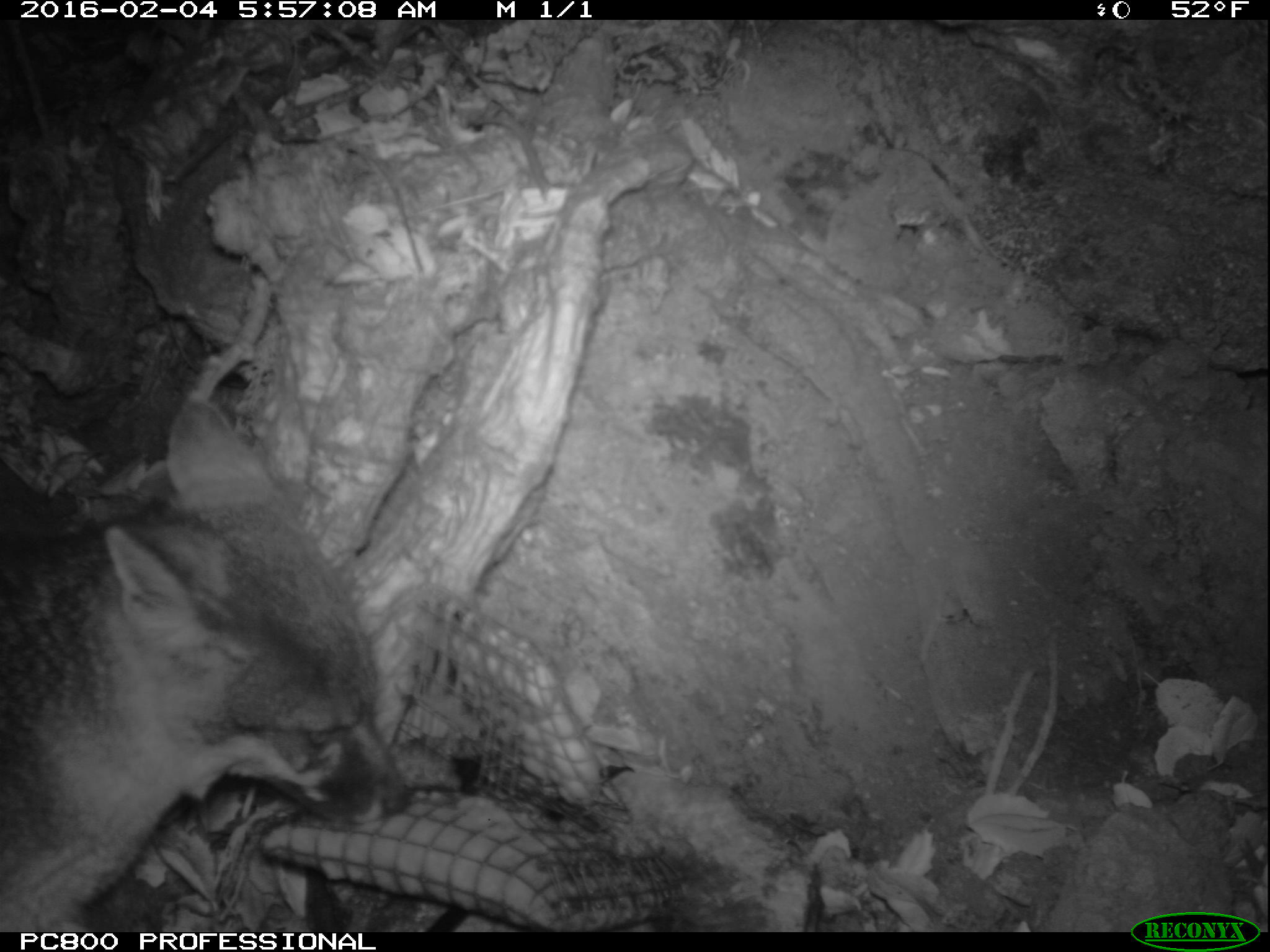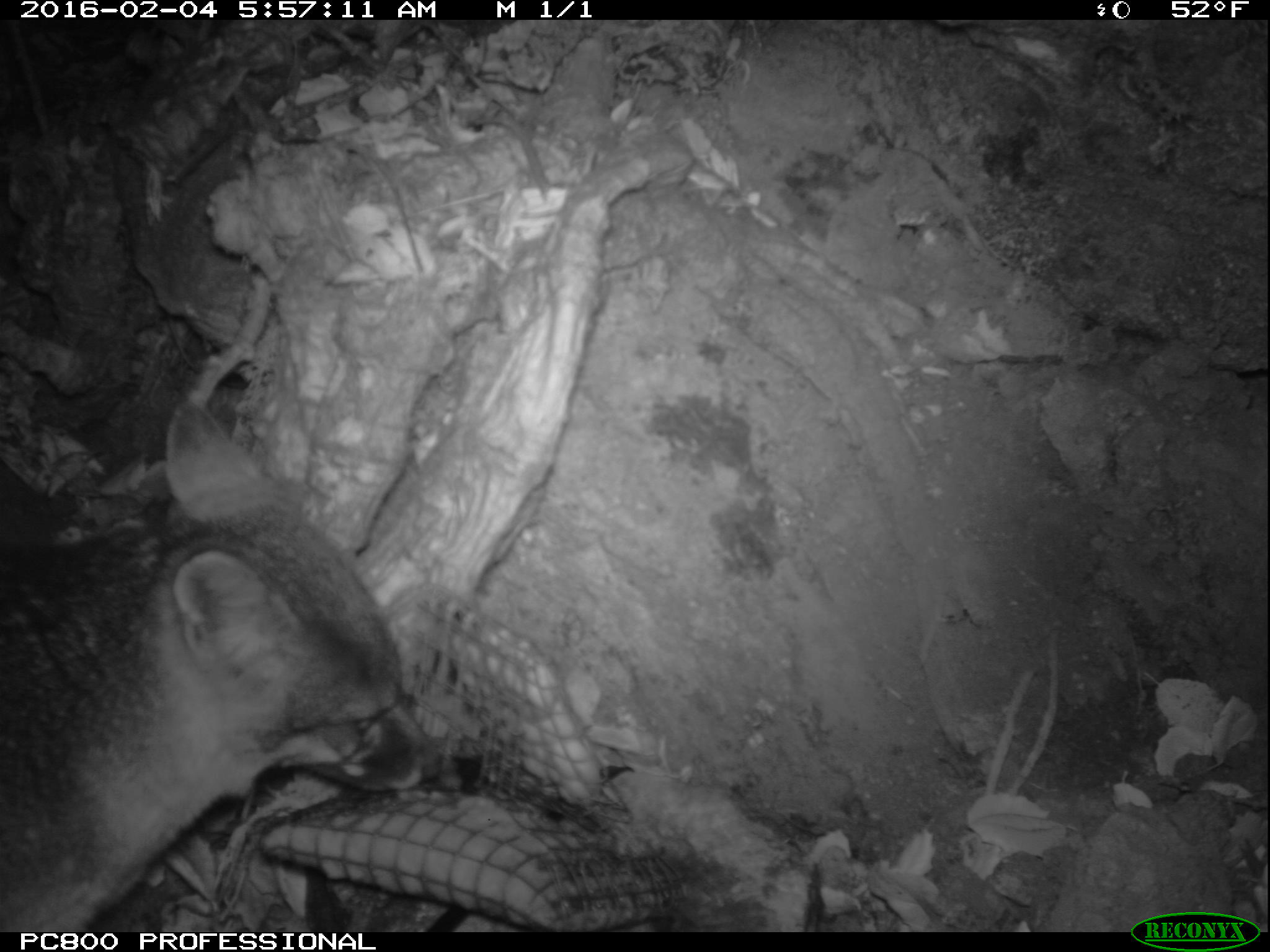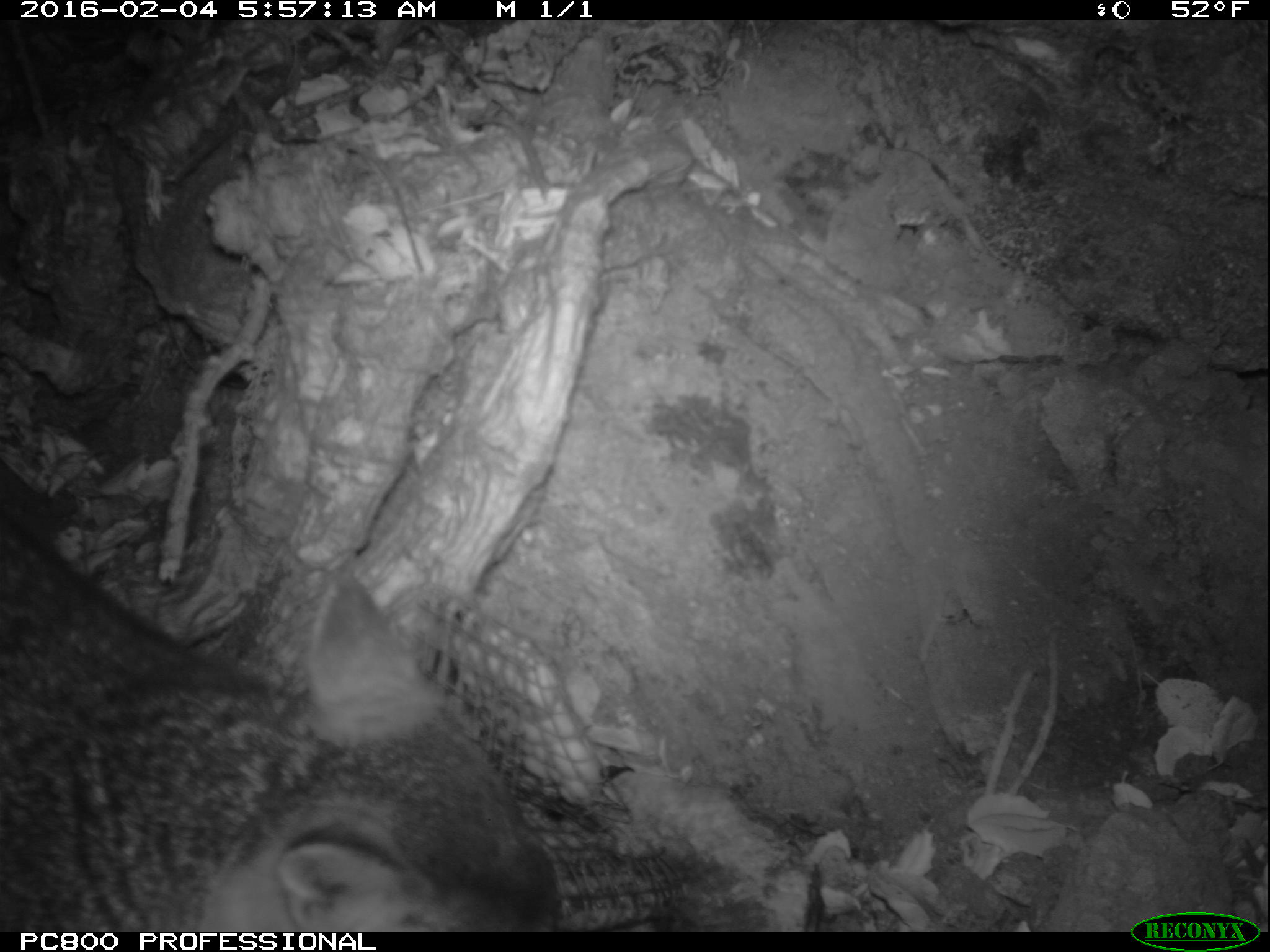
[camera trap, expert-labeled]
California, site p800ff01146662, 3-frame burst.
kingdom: Animalia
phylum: Chordata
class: Mammalia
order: Carnivora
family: Canidae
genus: Urocyon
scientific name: Urocyon littoralis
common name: island fox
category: fox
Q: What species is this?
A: Fox (island fox) (Urocyon littoralis).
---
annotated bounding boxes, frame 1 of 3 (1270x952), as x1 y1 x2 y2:
fox: 0 395 408 930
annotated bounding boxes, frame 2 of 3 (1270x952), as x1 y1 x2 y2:
fox: 0 400 435 932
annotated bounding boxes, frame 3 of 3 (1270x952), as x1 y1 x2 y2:
fox: 0 513 563 932